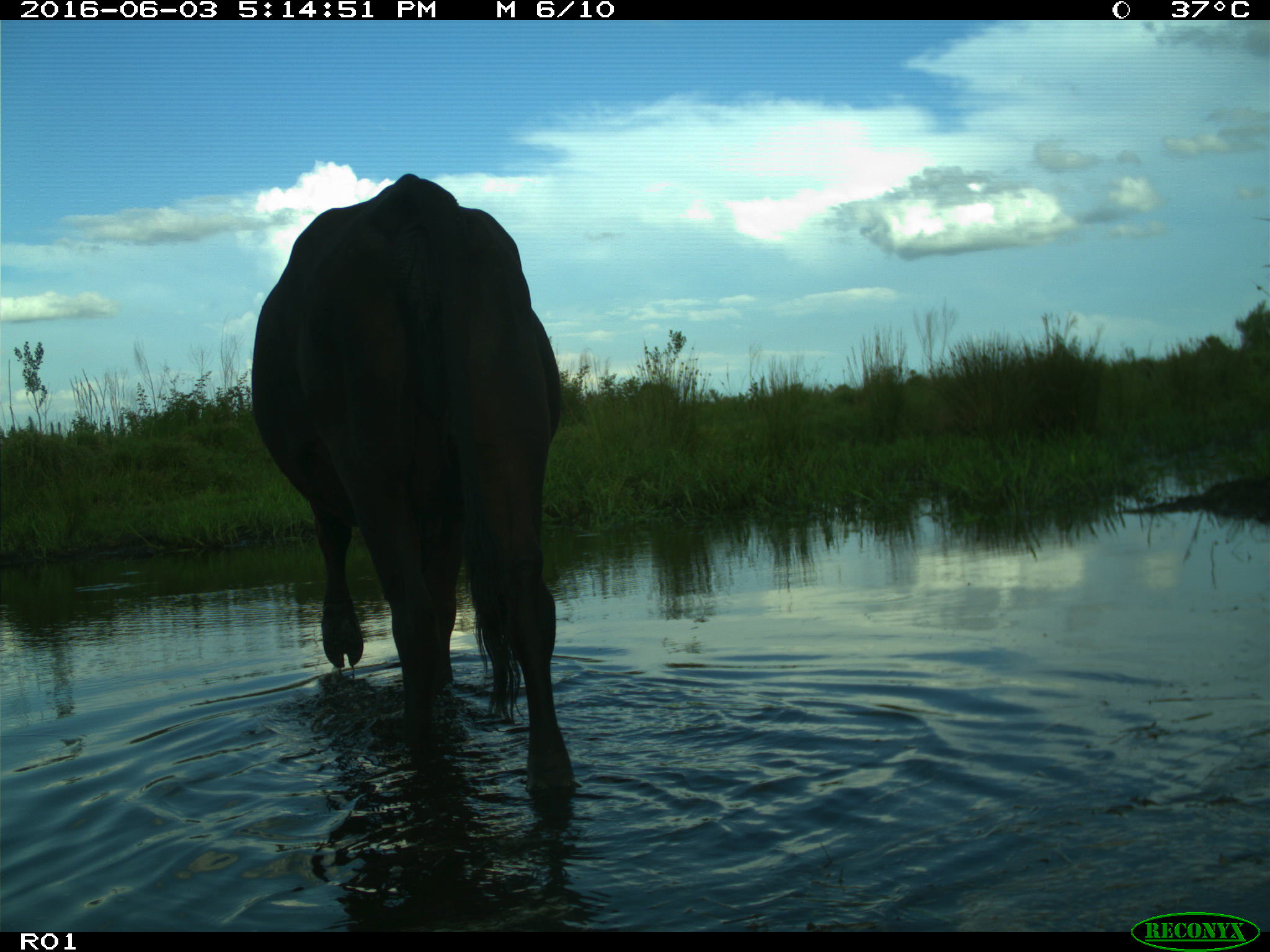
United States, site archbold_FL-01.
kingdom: Animalia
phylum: Chordata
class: Mammalia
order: Artiodactyla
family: Bovidae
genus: Bos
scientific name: Bos taurus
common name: domestic cow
Bos taurus (domestic cow).